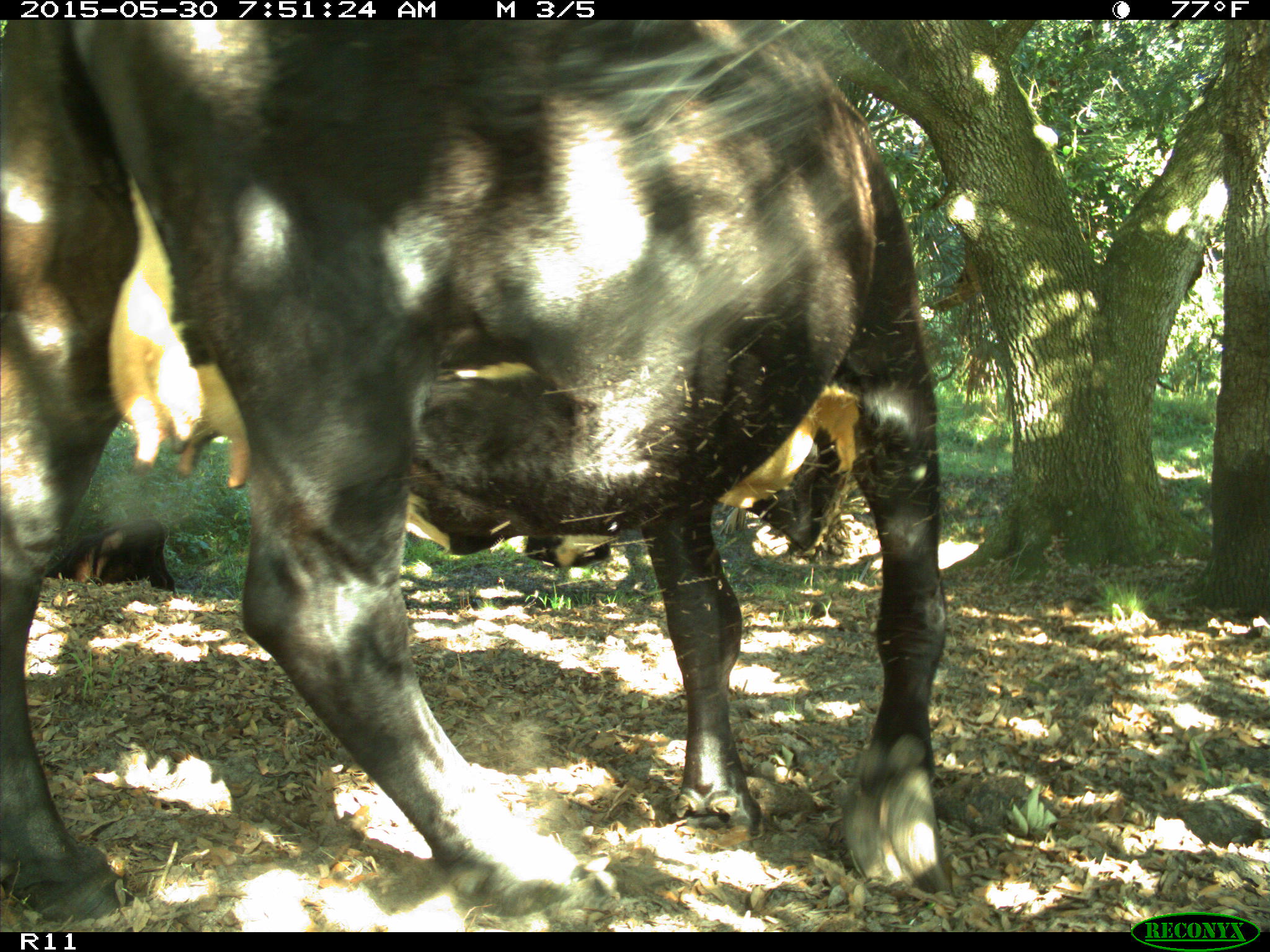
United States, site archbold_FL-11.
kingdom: Animalia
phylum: Chordata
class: Mammalia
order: Artiodactyla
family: Bovidae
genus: Bos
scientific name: Bos taurus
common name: domestic cow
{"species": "Bos taurus (domestic cow)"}